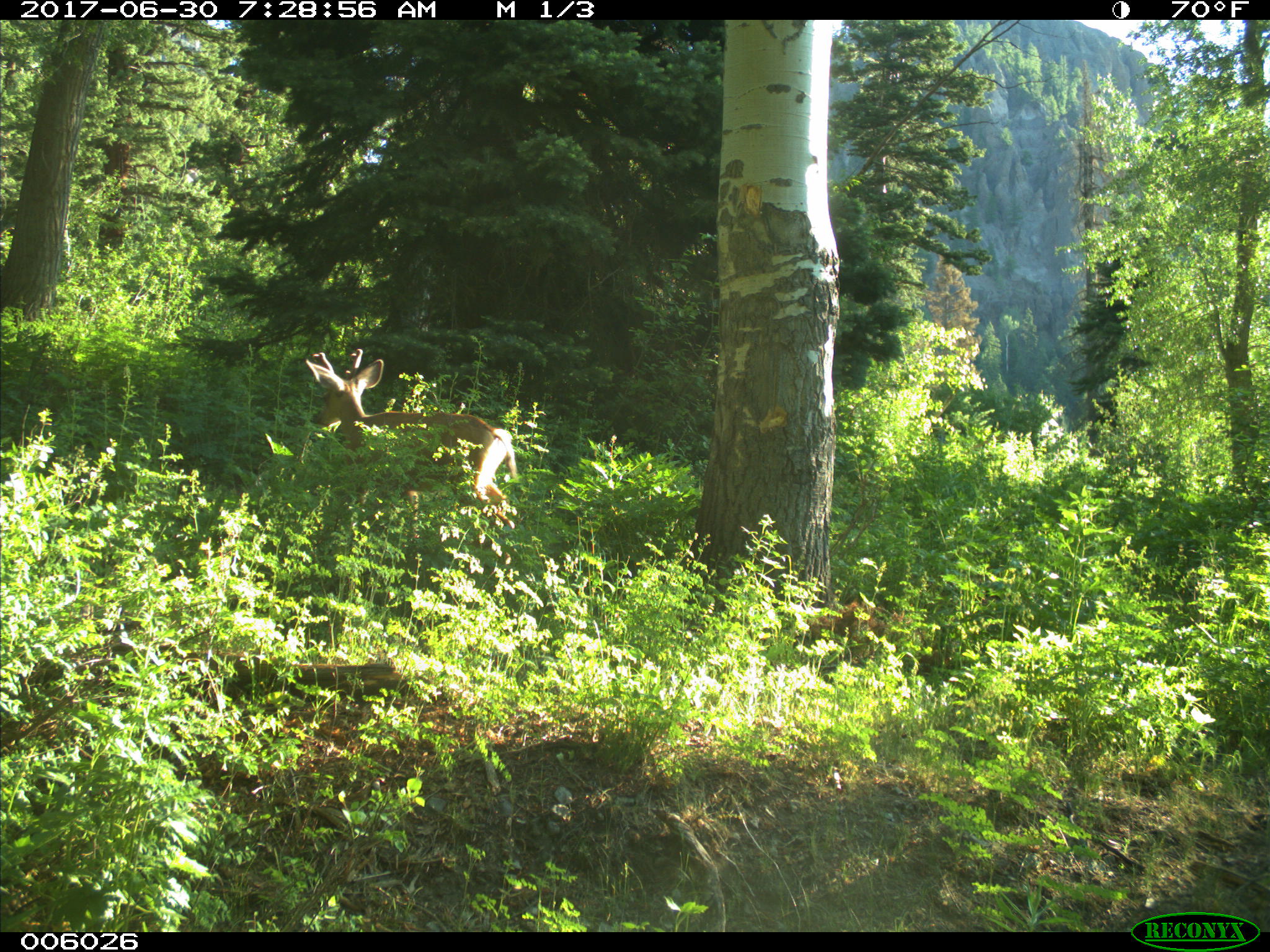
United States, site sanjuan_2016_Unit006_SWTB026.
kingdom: Animalia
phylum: Chordata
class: Mammalia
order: Artiodactyla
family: Cervidae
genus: Odocoileus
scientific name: Odocoileus hemionus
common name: mule deer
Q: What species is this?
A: Odocoileus hemionus (mule deer).